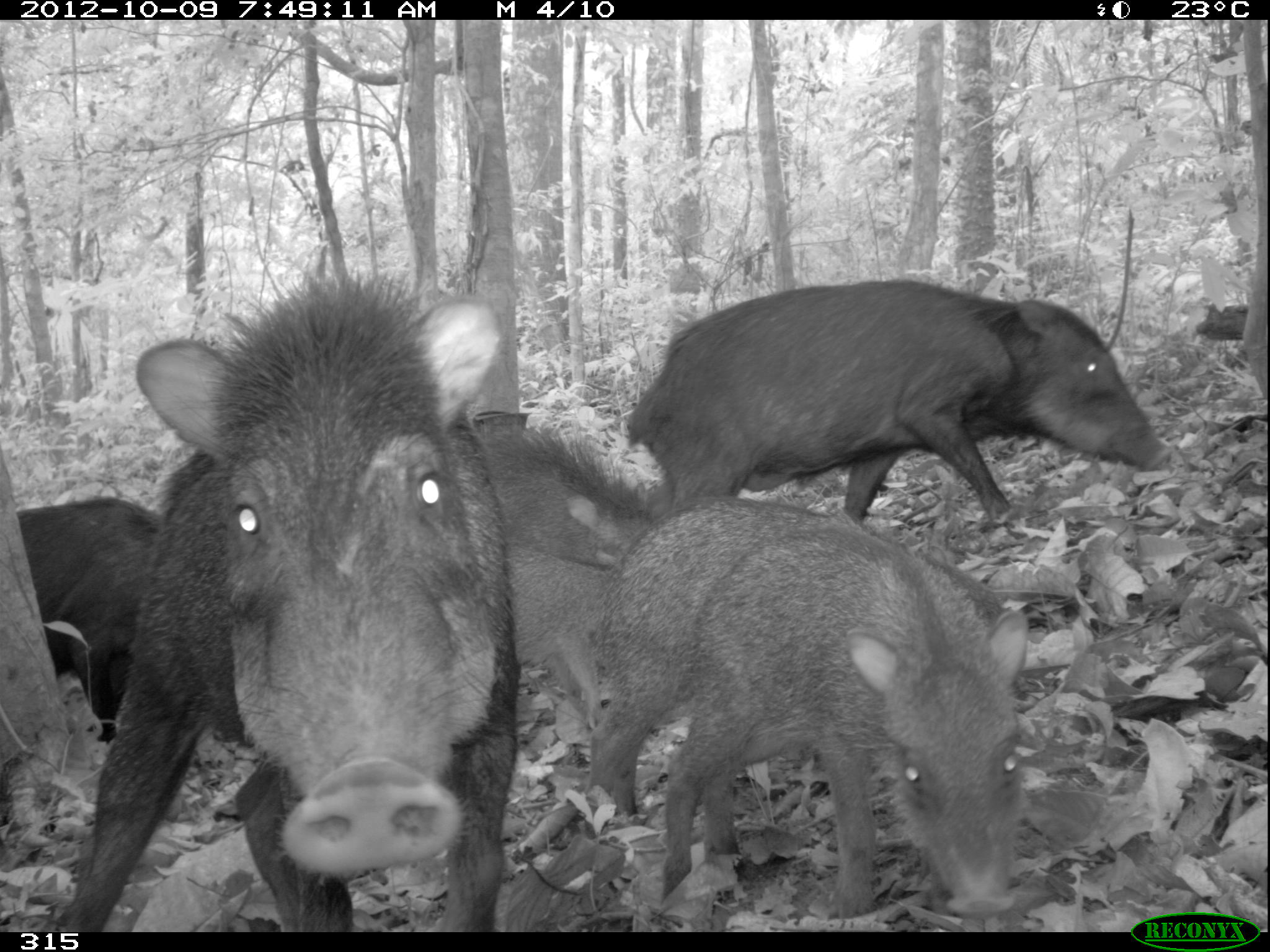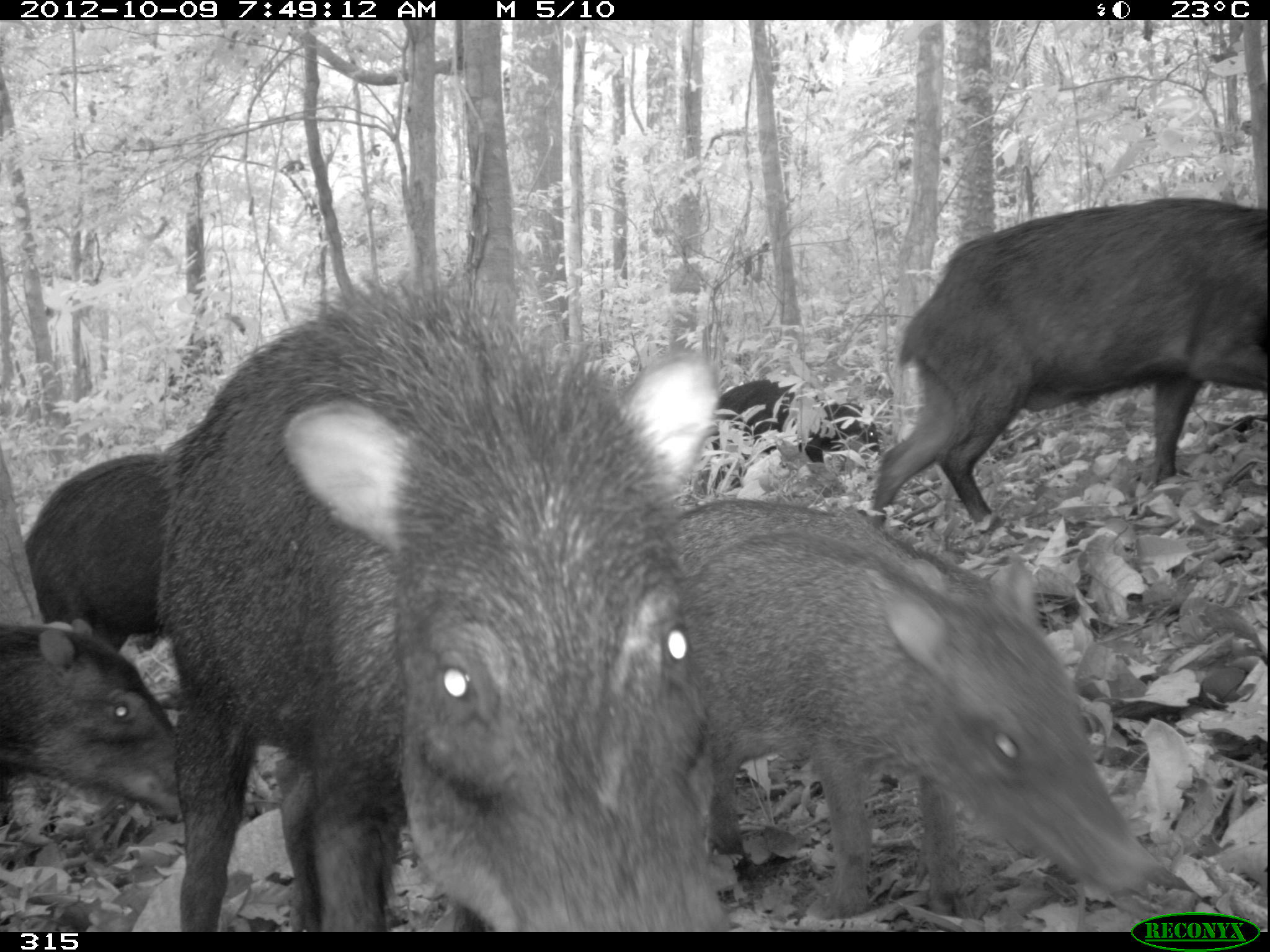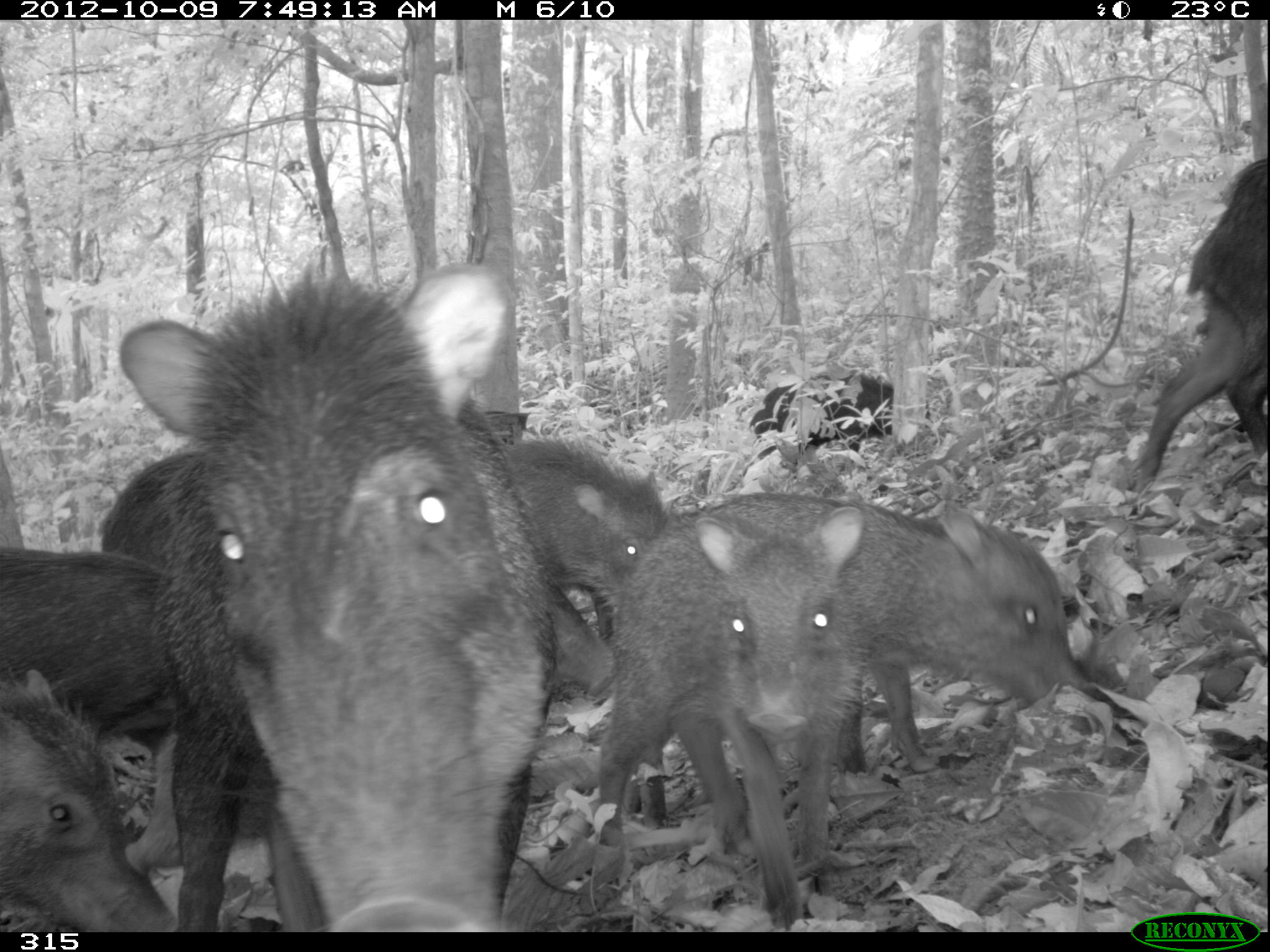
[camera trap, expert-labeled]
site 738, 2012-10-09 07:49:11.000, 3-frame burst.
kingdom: Animalia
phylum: Chordata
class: Mammalia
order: Artiodactyla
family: Tayassuidae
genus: Tayassu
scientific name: Tayassu pecari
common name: white-lipped peccary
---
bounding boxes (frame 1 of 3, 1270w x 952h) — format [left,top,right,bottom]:
tayassu pecari: [37,261,522,930]; [655,494,1027,933]; [580,496,1011,820]; [620,276,1173,528]; [461,421,662,727]; [15,492,167,744]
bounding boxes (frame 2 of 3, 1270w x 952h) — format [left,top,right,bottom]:
tayassu pecari: [142,258,740,932]; [669,527,1161,918]; [658,486,1050,914]; [865,191,1265,537]; [0,615,198,839]; [20,446,173,656]; [710,379,883,488]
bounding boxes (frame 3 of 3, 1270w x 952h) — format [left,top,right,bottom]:
tayassu pecari: [115,257,554,932]; [96,443,618,738]; [708,486,1094,781]; [594,490,875,826]; [1122,157,1267,495]; [0,665,181,931]; [492,428,682,641]; [1,543,192,752]; [748,367,931,459]